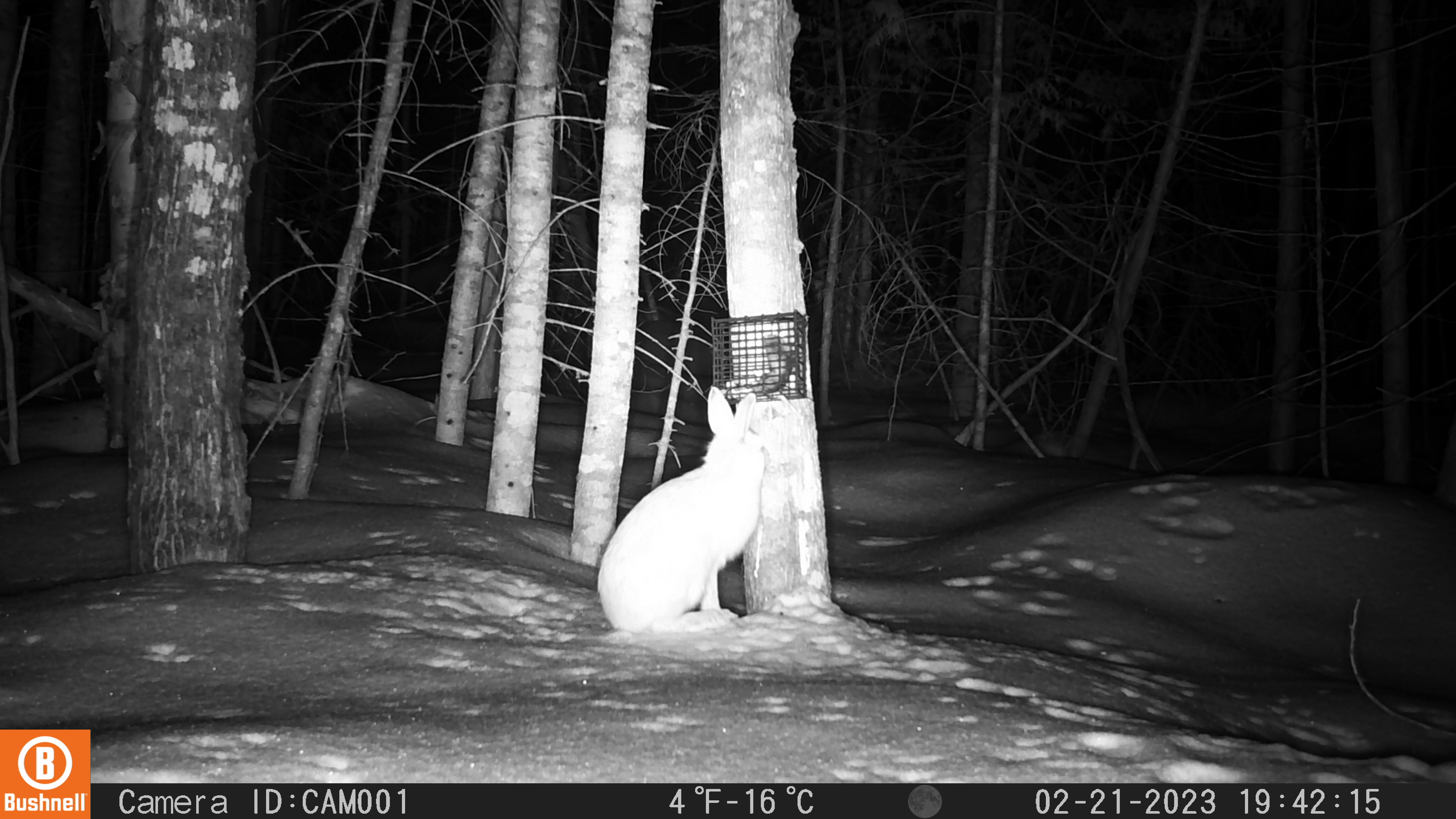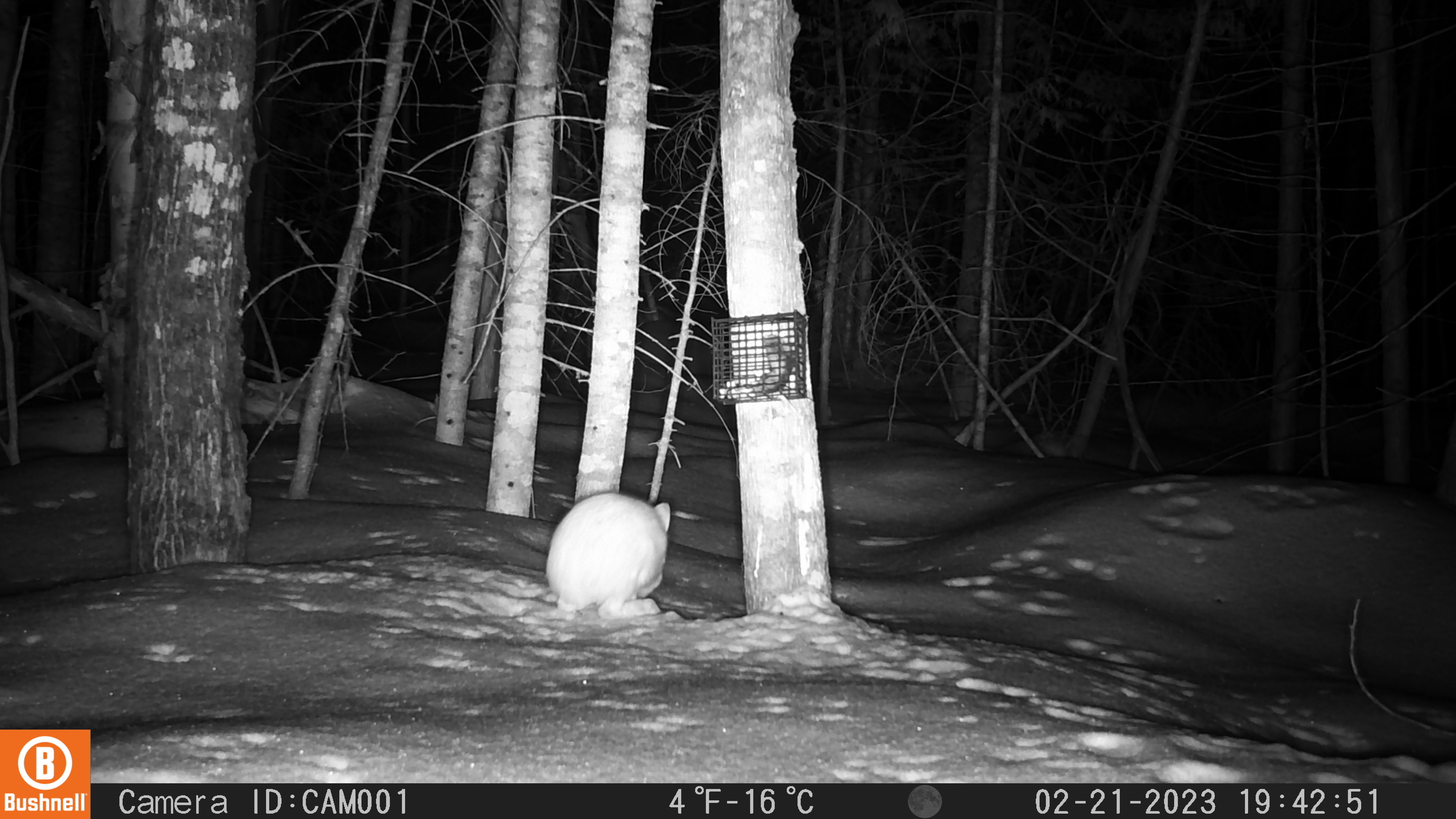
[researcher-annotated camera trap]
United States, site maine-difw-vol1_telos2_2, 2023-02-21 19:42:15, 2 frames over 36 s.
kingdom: Animalia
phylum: Chordata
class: Mammalia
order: Lagomorpha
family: Leporidae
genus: Lepus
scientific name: Lepus americanus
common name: snowshoe hare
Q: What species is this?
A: Snowshoe hare (Lepus americanus).